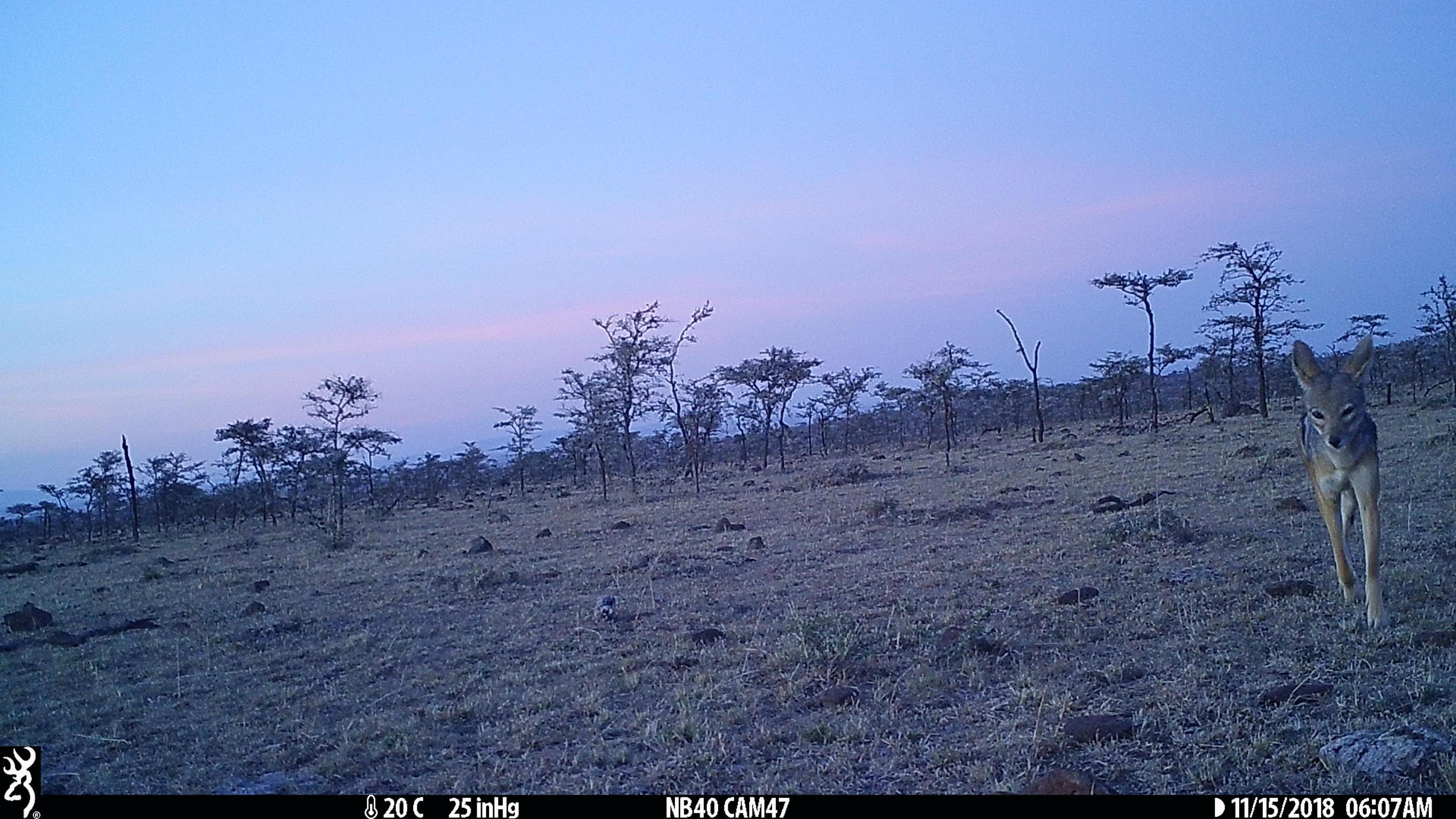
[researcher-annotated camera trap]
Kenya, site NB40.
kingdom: Animalia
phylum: Chordata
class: Mammalia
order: Carnivora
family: Canidae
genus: Lupulella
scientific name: Lupulella mesomelas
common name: black-backed jackal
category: jackal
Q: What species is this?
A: Jackal (black-backed jackal) (Lupulella mesomelas).